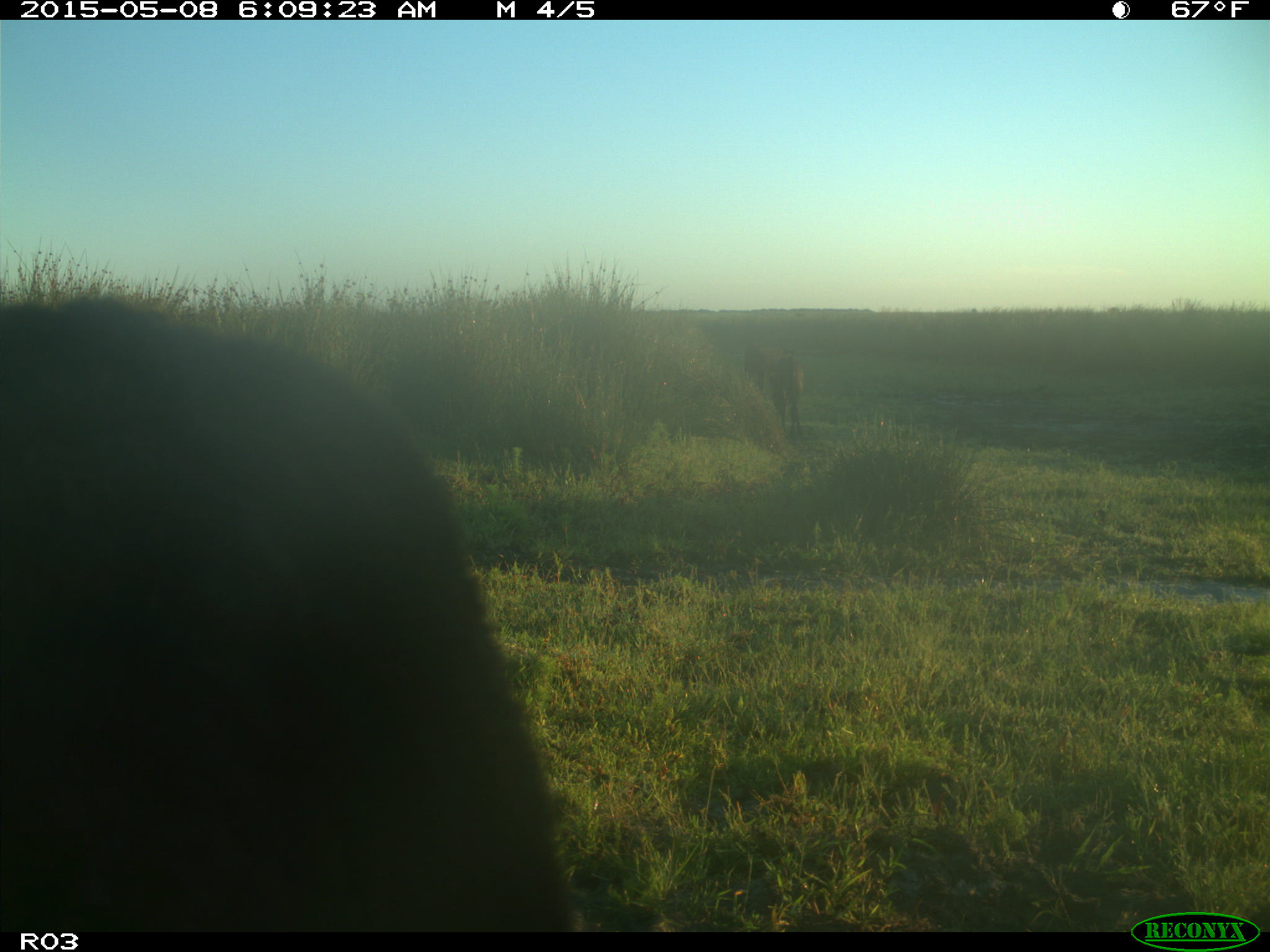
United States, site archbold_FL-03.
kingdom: Animalia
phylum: Chordata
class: Mammalia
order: Artiodactyla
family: Bovidae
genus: Bos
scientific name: Bos taurus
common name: domestic cow